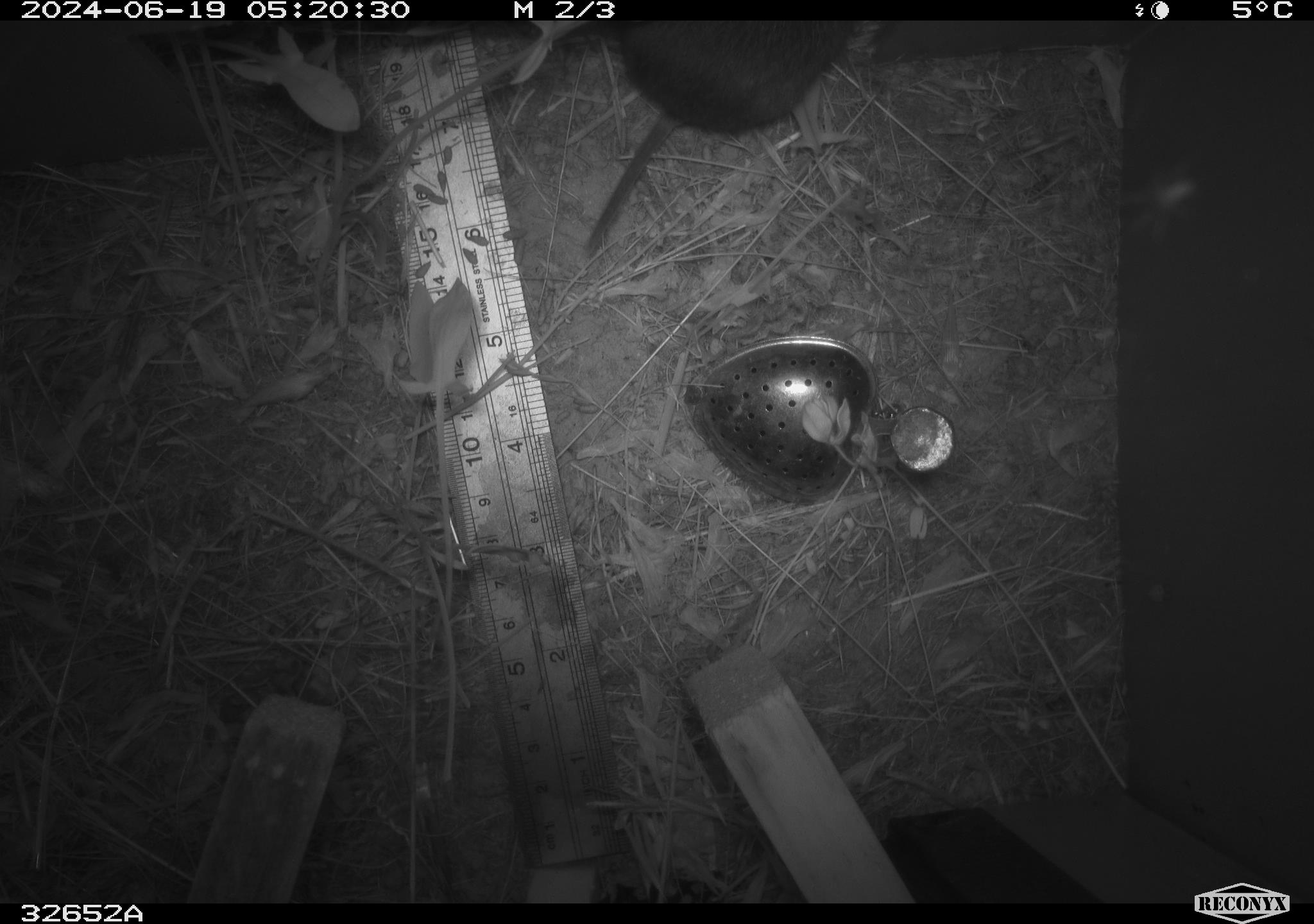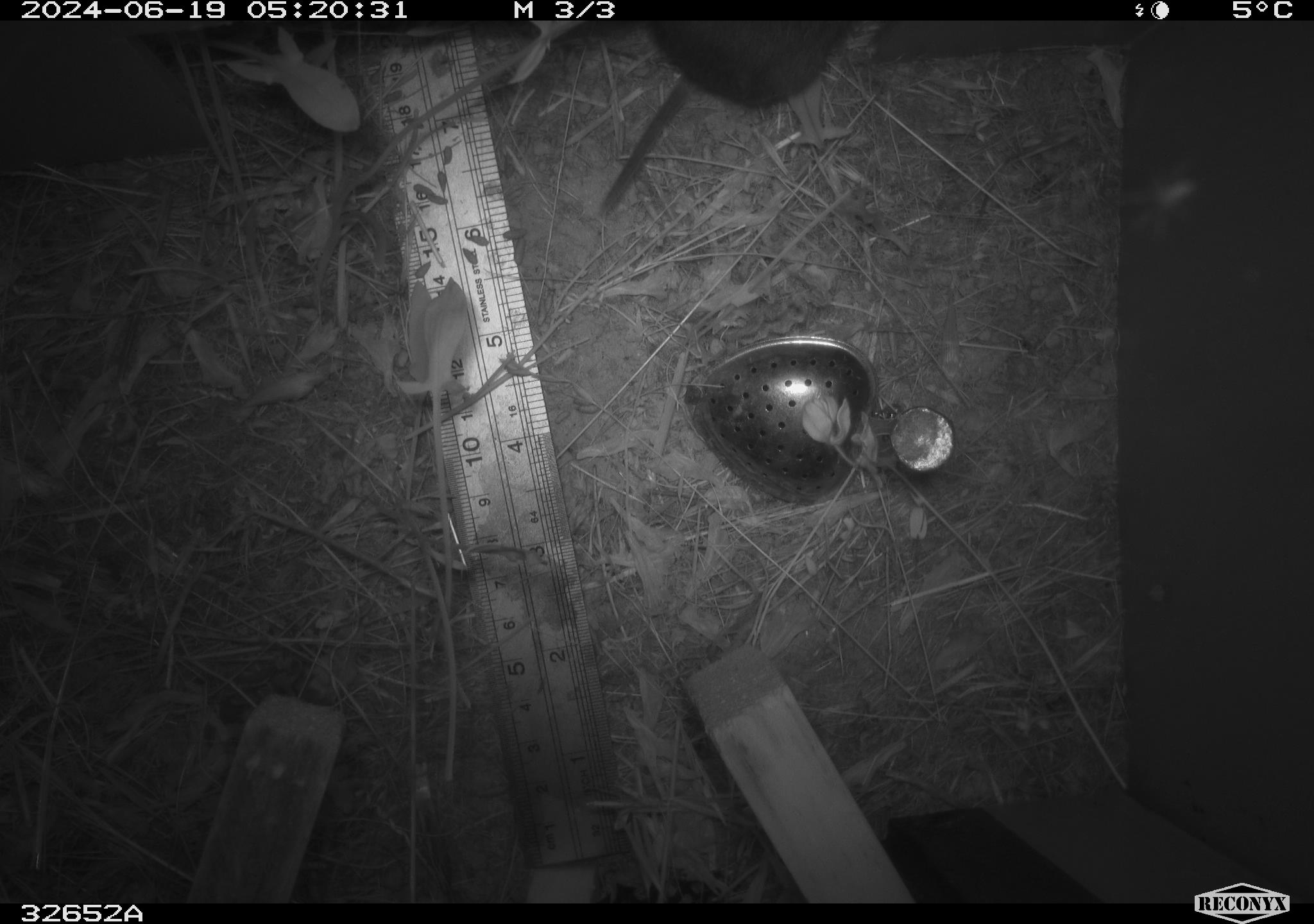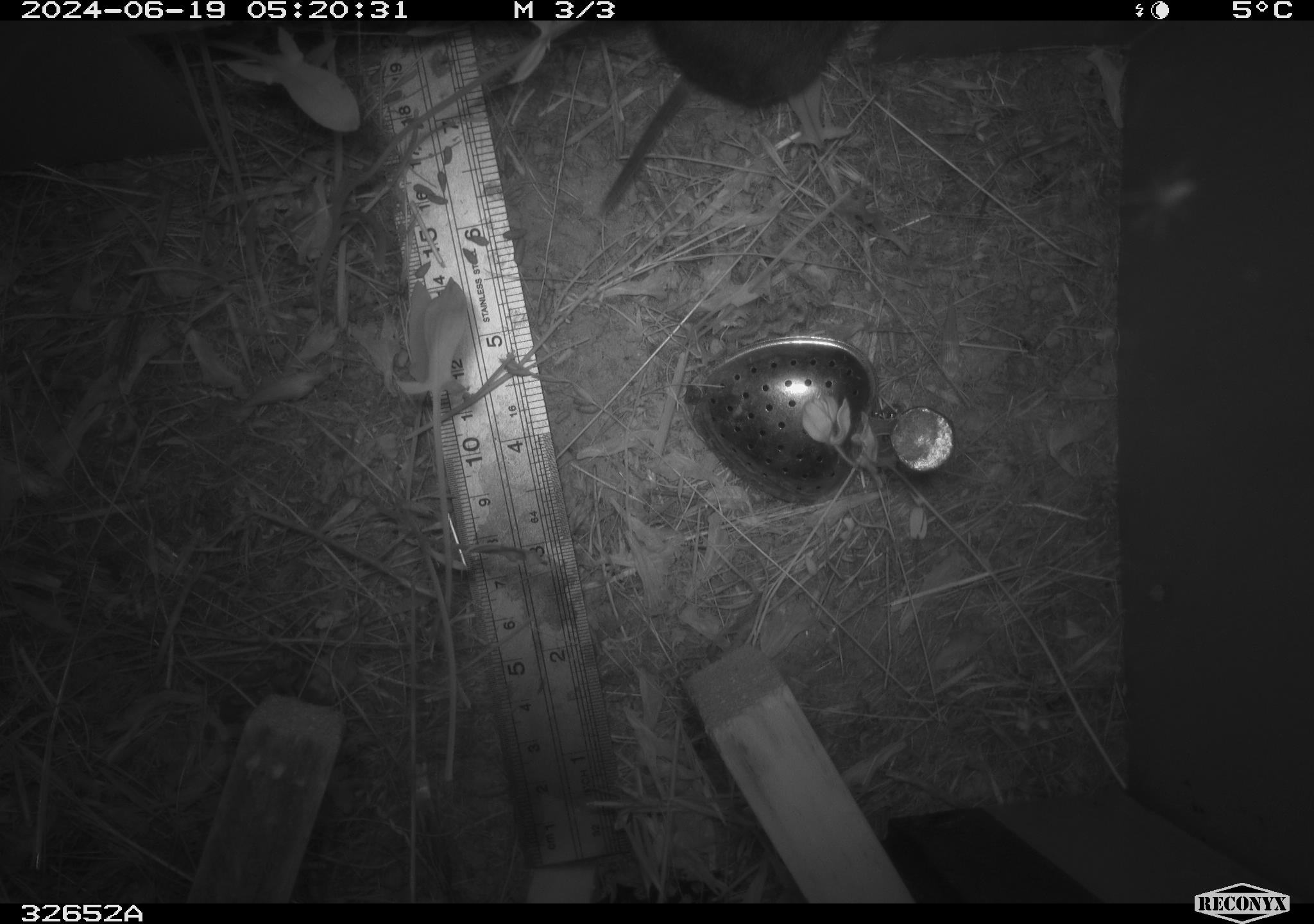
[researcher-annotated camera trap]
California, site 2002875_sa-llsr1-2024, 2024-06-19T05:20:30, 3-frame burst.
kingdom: Animalia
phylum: Chordata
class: Mammalia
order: Rodentia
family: Cricetidae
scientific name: Arvicolinae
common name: voles, lemmings, and muskrats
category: arvicolinae subfamily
Arvicolinae subfamily (voles, lemmings, and muskrats) (Arvicolinae).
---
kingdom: Animalia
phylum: Chordata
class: Mammalia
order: Rodentia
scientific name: Rodentia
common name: rodent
Rodent (Rodentia).